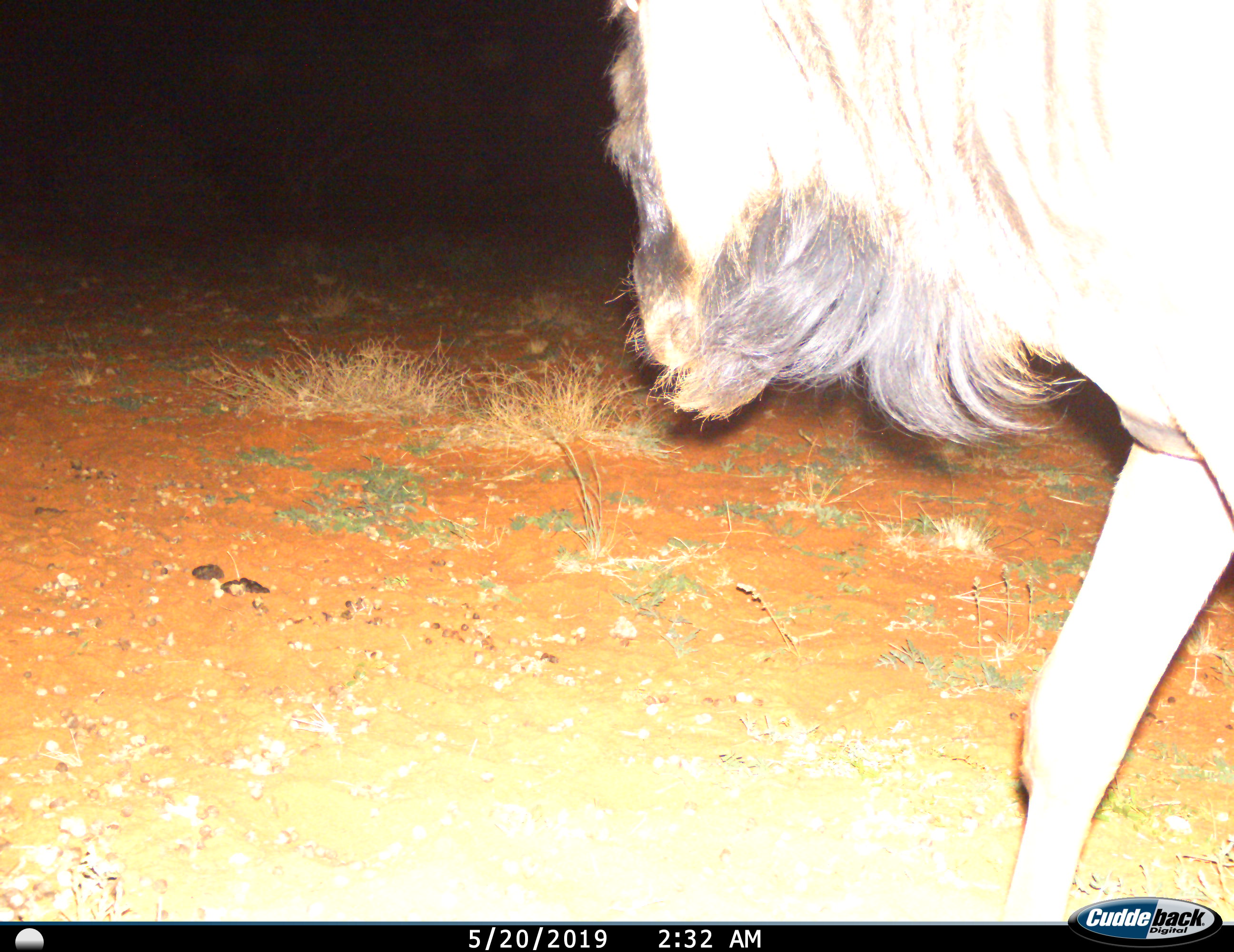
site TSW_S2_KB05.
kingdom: Animalia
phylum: Chordata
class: Mammalia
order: Artiodactyla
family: Bovidae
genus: Connochaetes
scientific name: Connochaetes taurinus taurinus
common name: blue wildebeest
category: wildebeestblue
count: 1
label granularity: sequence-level